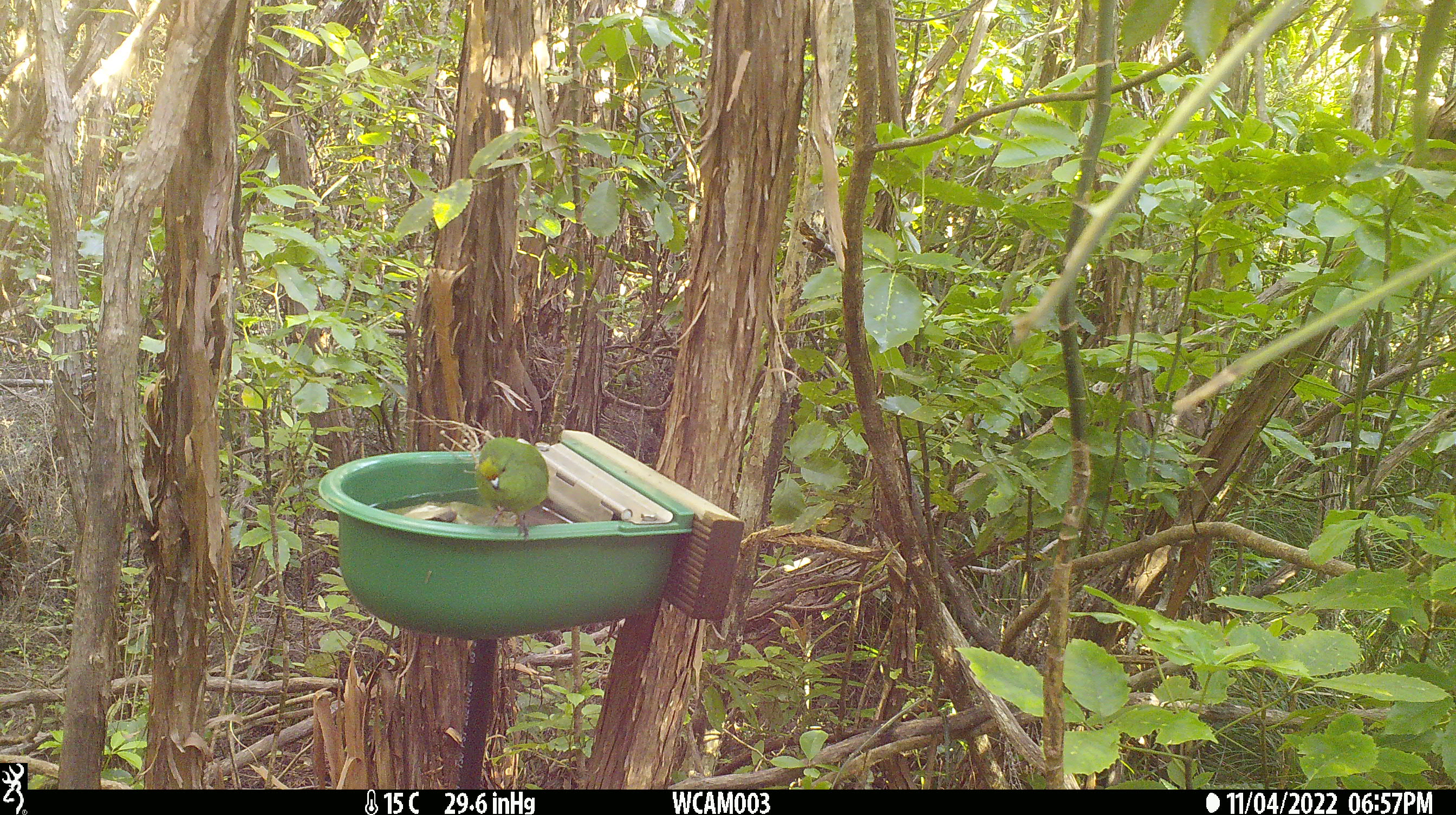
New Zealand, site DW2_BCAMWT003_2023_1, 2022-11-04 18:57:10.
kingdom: Animalia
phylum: Chordata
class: Aves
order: Psittaciformes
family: Psittaculidae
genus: Cyanoramphus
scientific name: Cyanoramphus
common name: parakeet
Parakeet (Cyanoramphus).